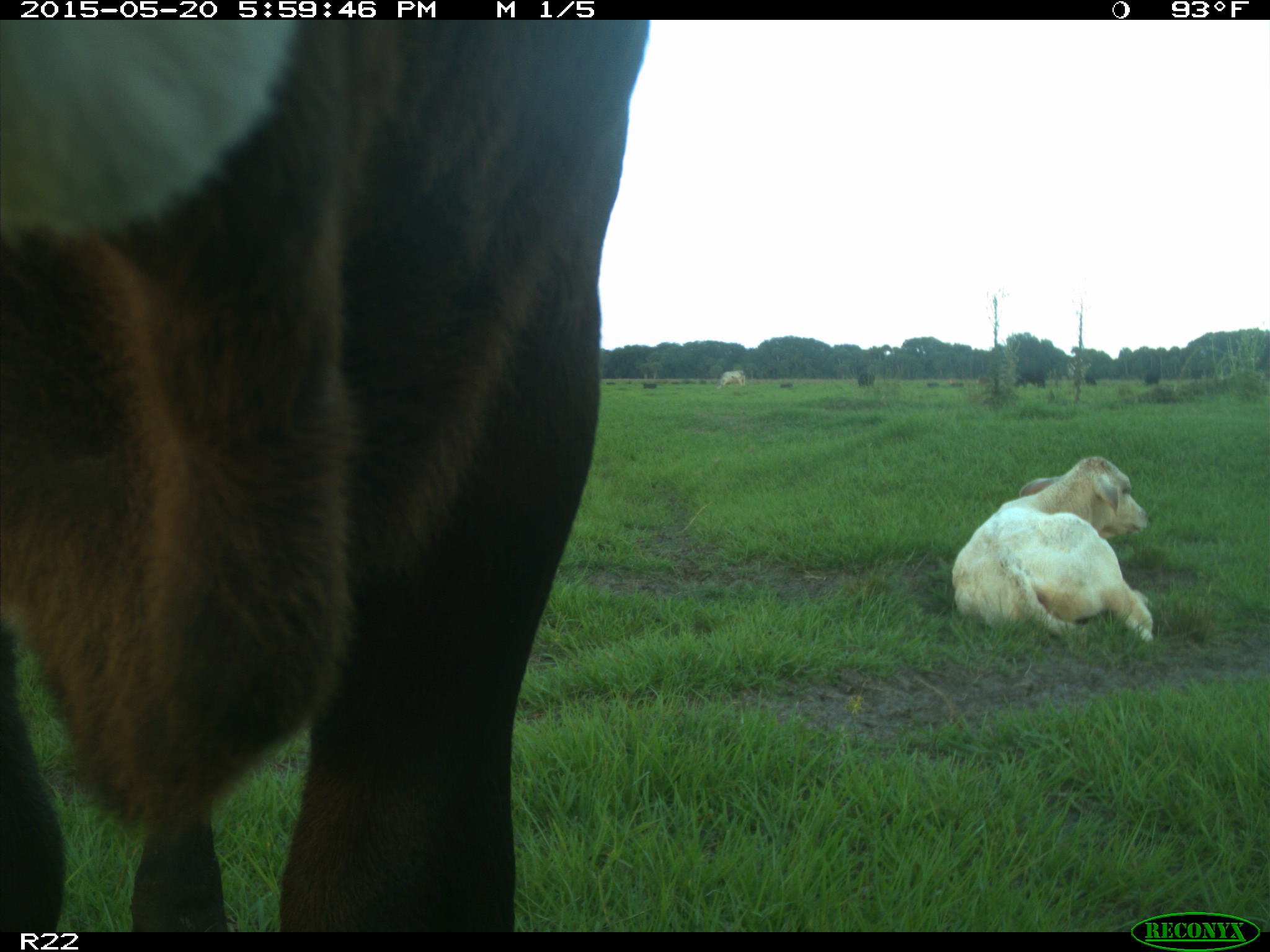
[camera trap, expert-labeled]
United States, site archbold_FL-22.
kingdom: Animalia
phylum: Chordata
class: Mammalia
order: Artiodactyla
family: Bovidae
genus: Bos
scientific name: Bos taurus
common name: domestic cow